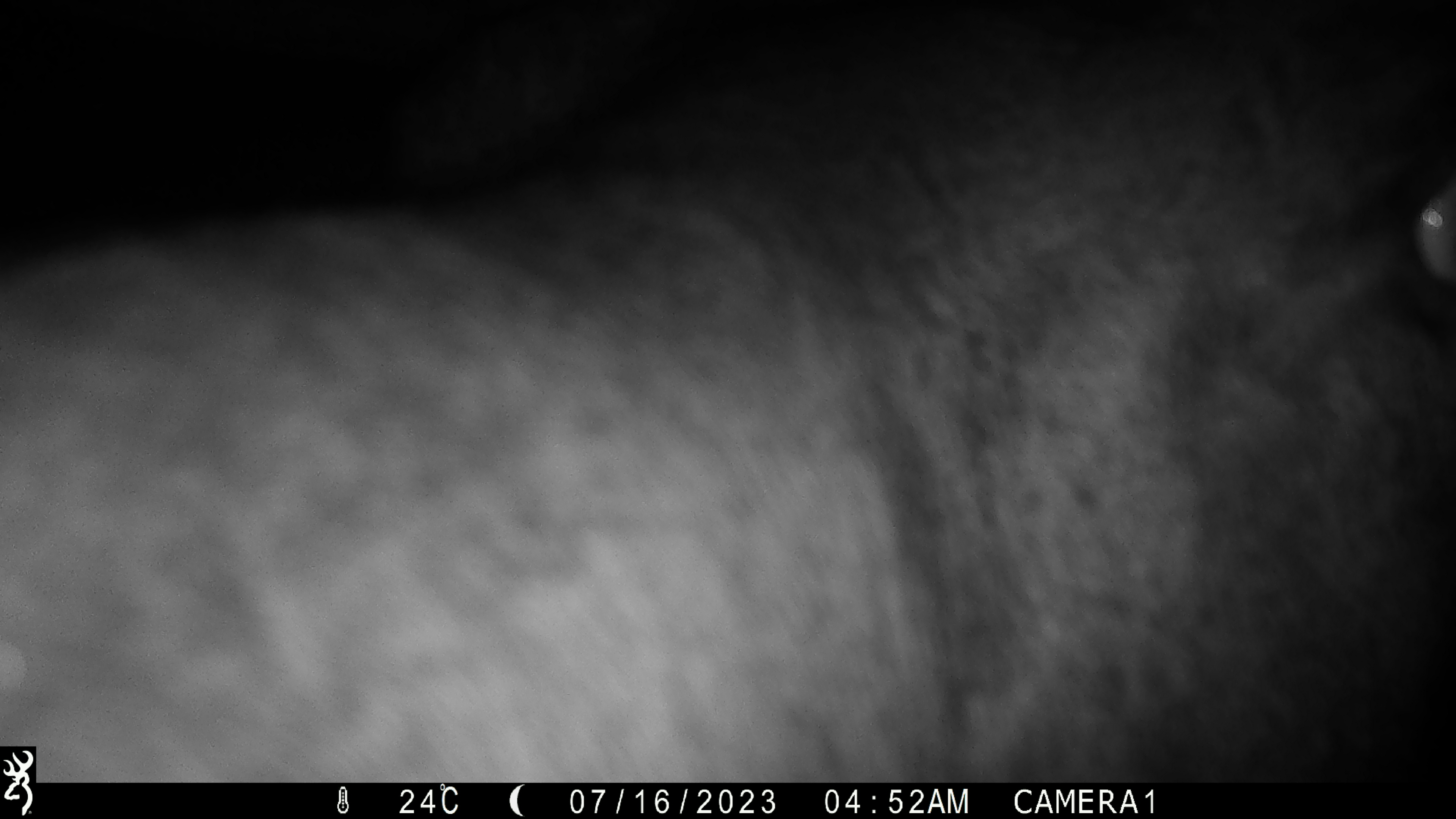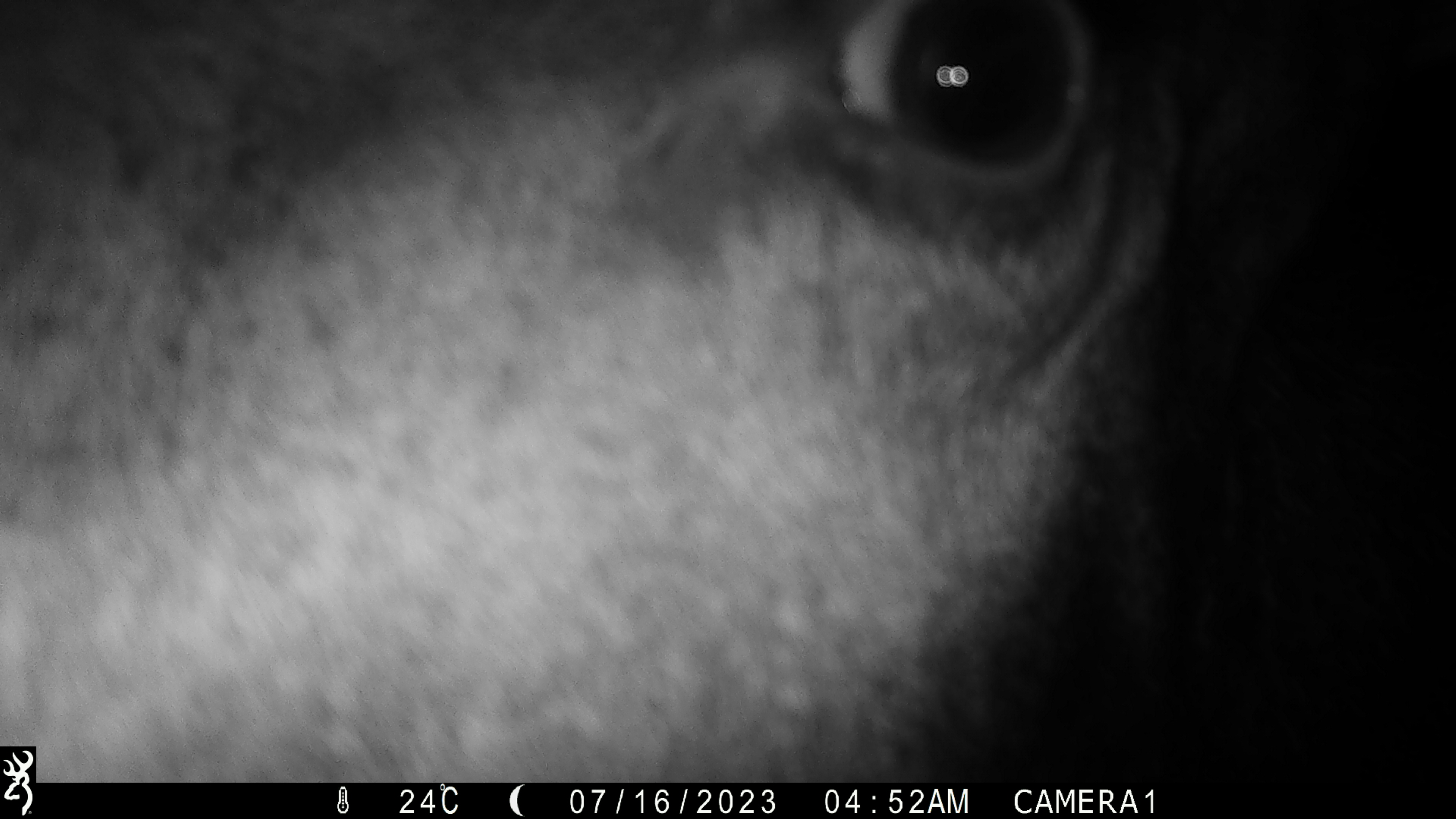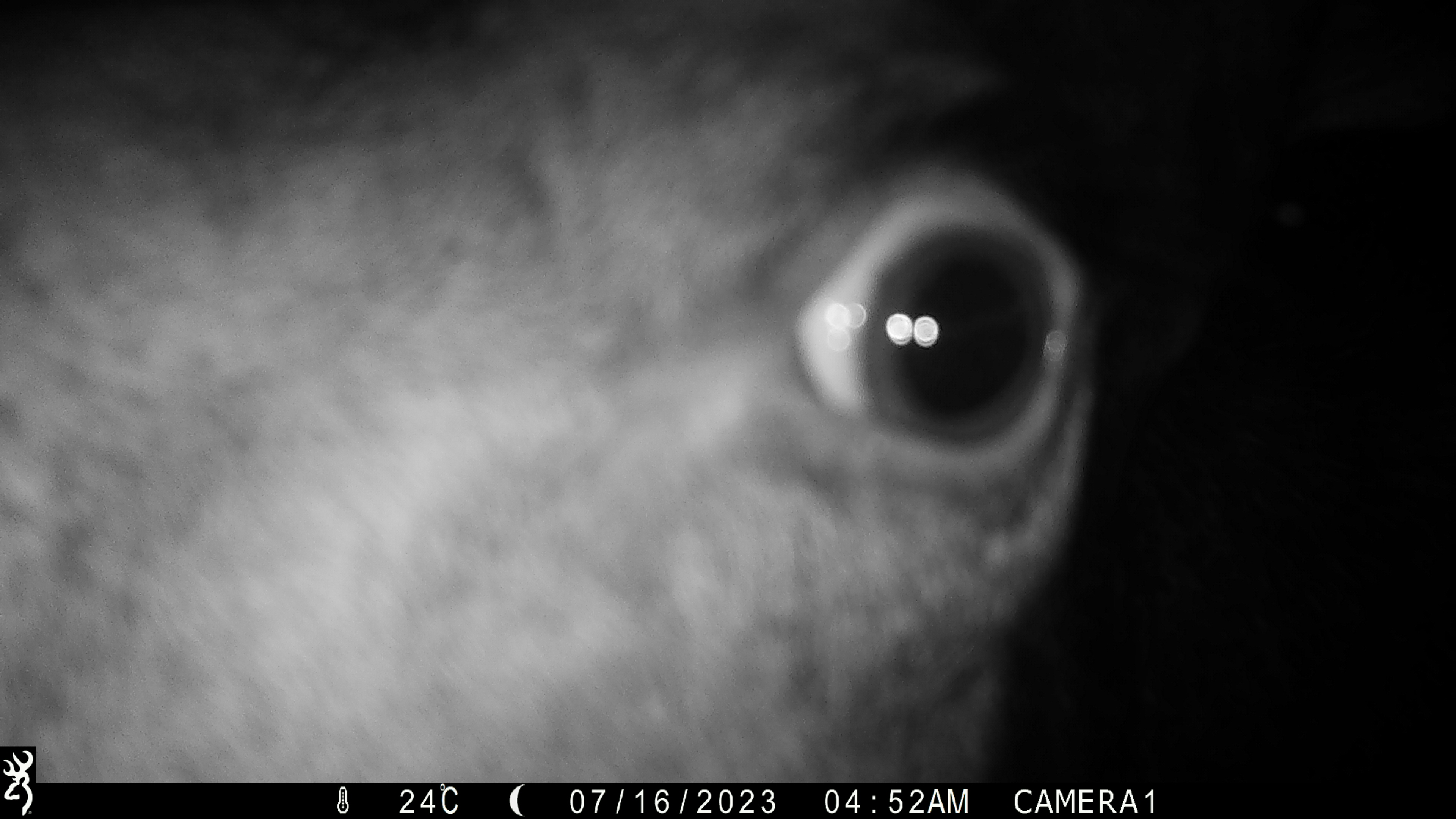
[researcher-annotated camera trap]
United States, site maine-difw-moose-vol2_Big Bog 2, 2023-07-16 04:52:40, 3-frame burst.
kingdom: Animalia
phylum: Chordata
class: Mammalia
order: Artiodactyla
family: Cervidae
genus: Alces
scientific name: Alces alces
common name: moose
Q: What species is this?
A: Moose (Alces alces).